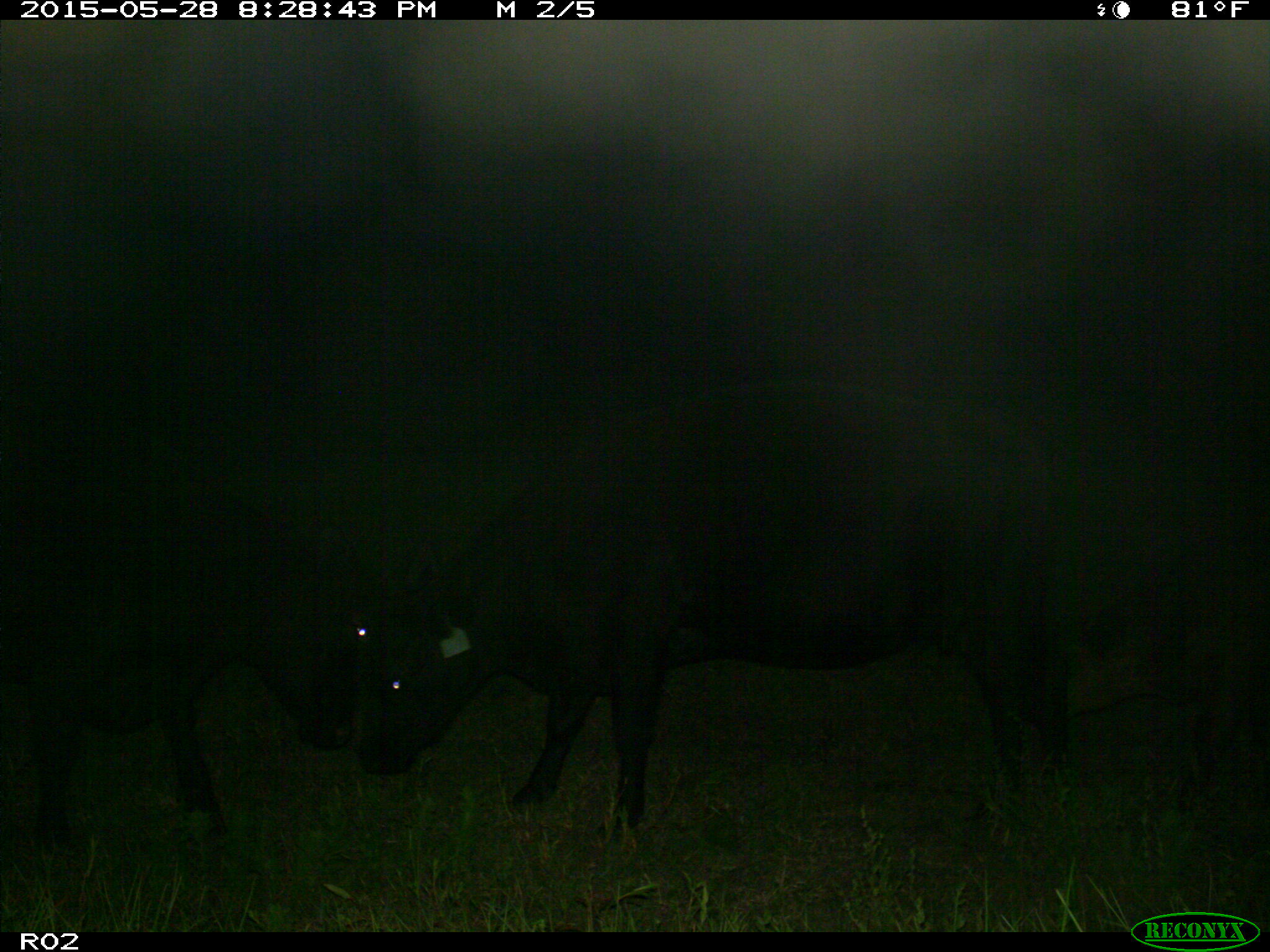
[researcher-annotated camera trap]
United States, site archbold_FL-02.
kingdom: Animalia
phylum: Chordata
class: Mammalia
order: Artiodactyla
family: Bovidae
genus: Bos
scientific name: Bos taurus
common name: domestic cow